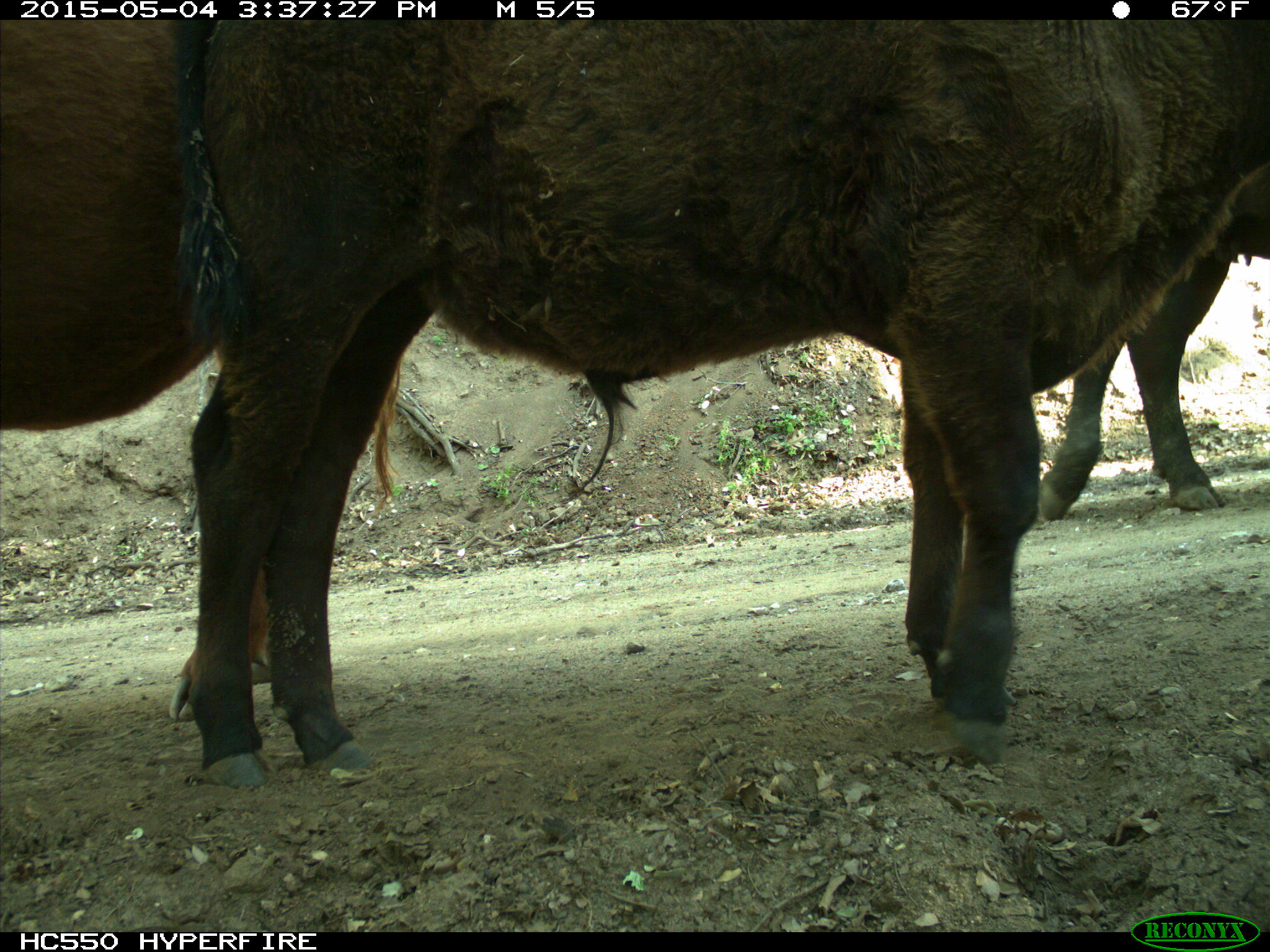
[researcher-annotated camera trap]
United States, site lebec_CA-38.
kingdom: Animalia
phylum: Chordata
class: Mammalia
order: Artiodactyla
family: Bovidae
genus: Bos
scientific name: Bos taurus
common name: domestic cow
Bos taurus (domestic cow).